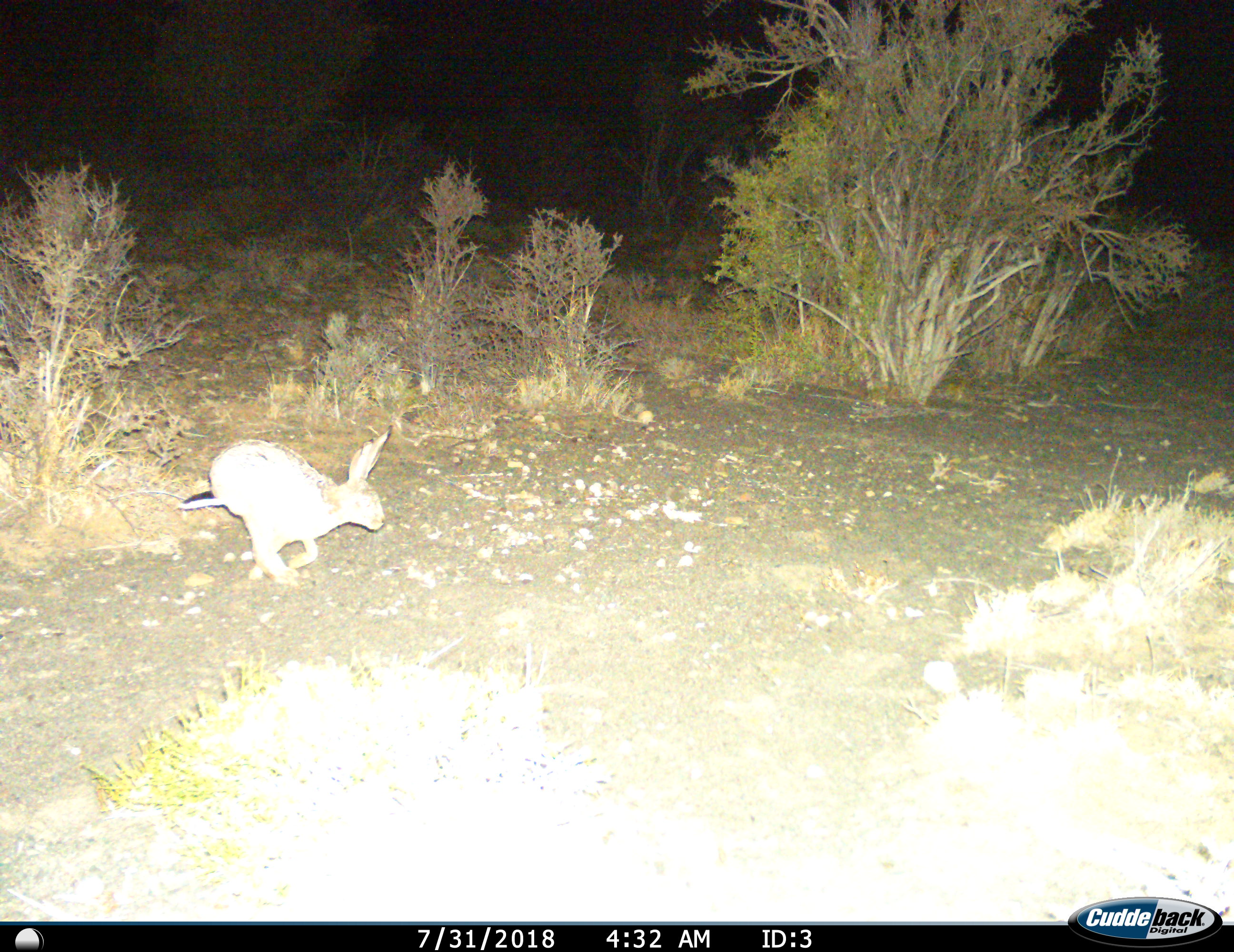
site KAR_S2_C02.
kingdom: Animalia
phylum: Chordata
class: Mammalia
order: Lagomorpha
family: Leporidae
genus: Lepus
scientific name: Lepus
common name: hare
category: hareunknown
Hareunknown (hare) (Lepus), count 1. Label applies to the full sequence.